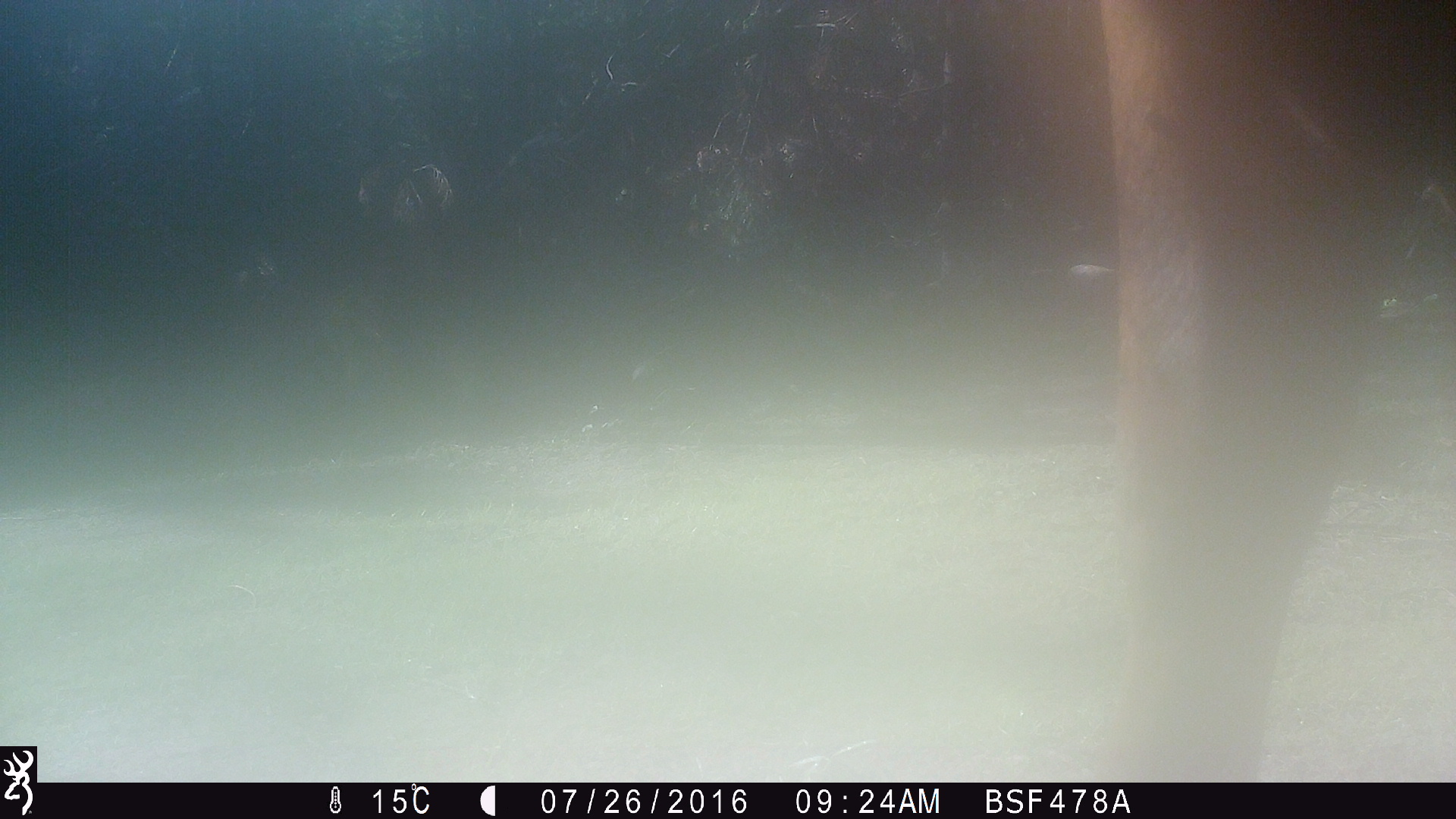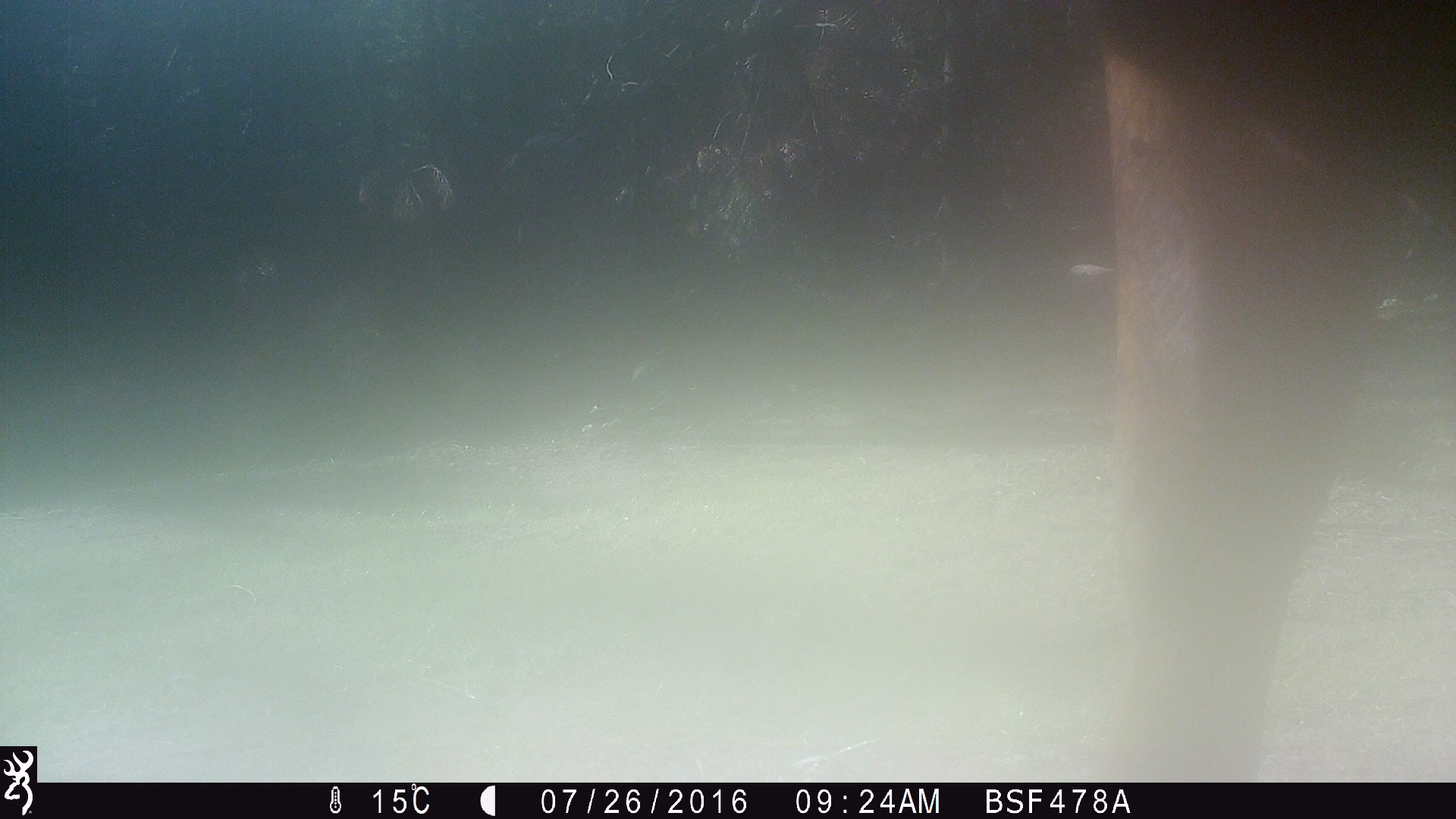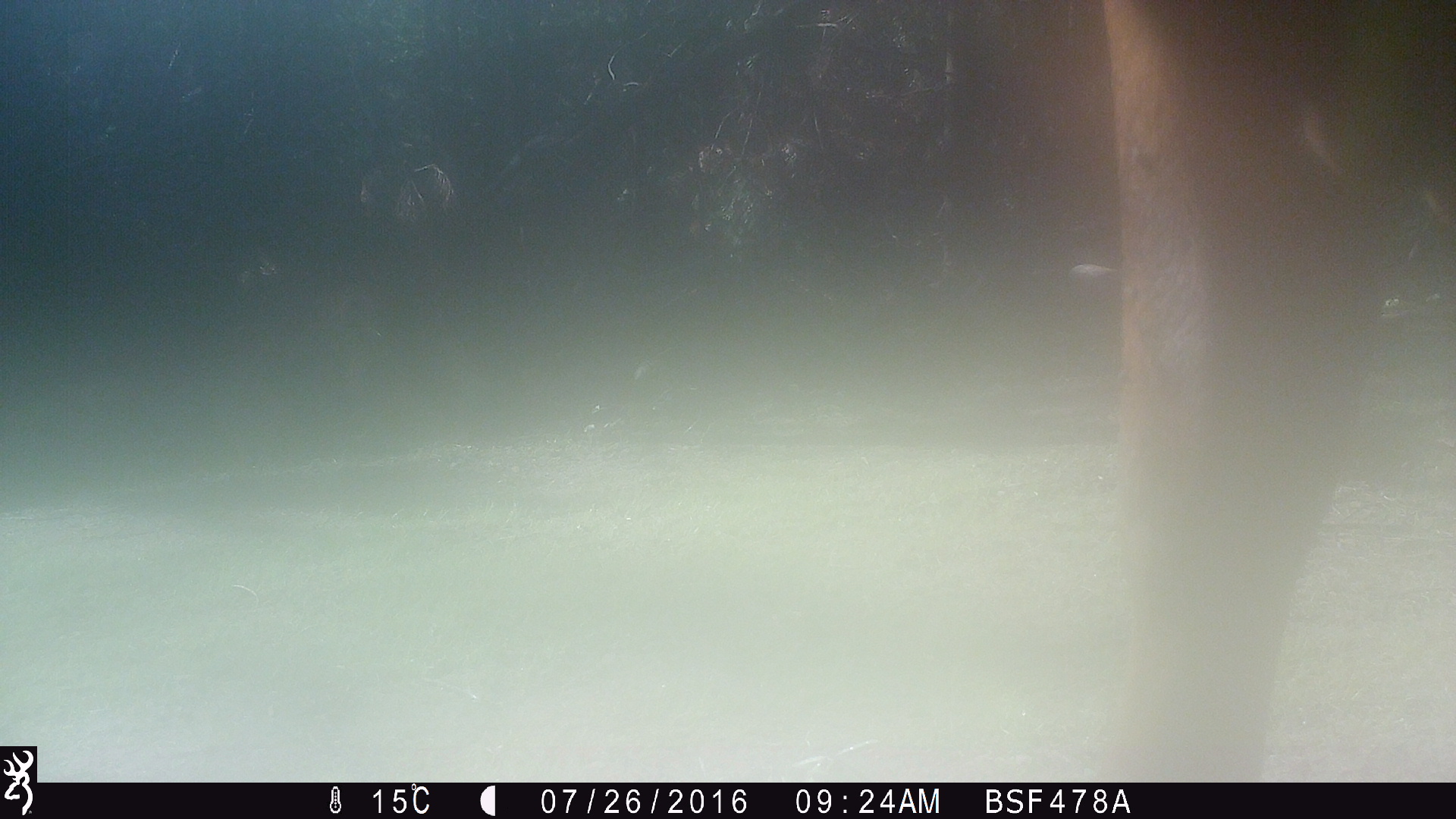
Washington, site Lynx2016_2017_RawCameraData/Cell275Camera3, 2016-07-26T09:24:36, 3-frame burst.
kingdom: Animalia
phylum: Chordata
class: Mammalia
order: Artiodactyla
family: Bovidae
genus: Bos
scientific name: Bos taurus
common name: domestic cattle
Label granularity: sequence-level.